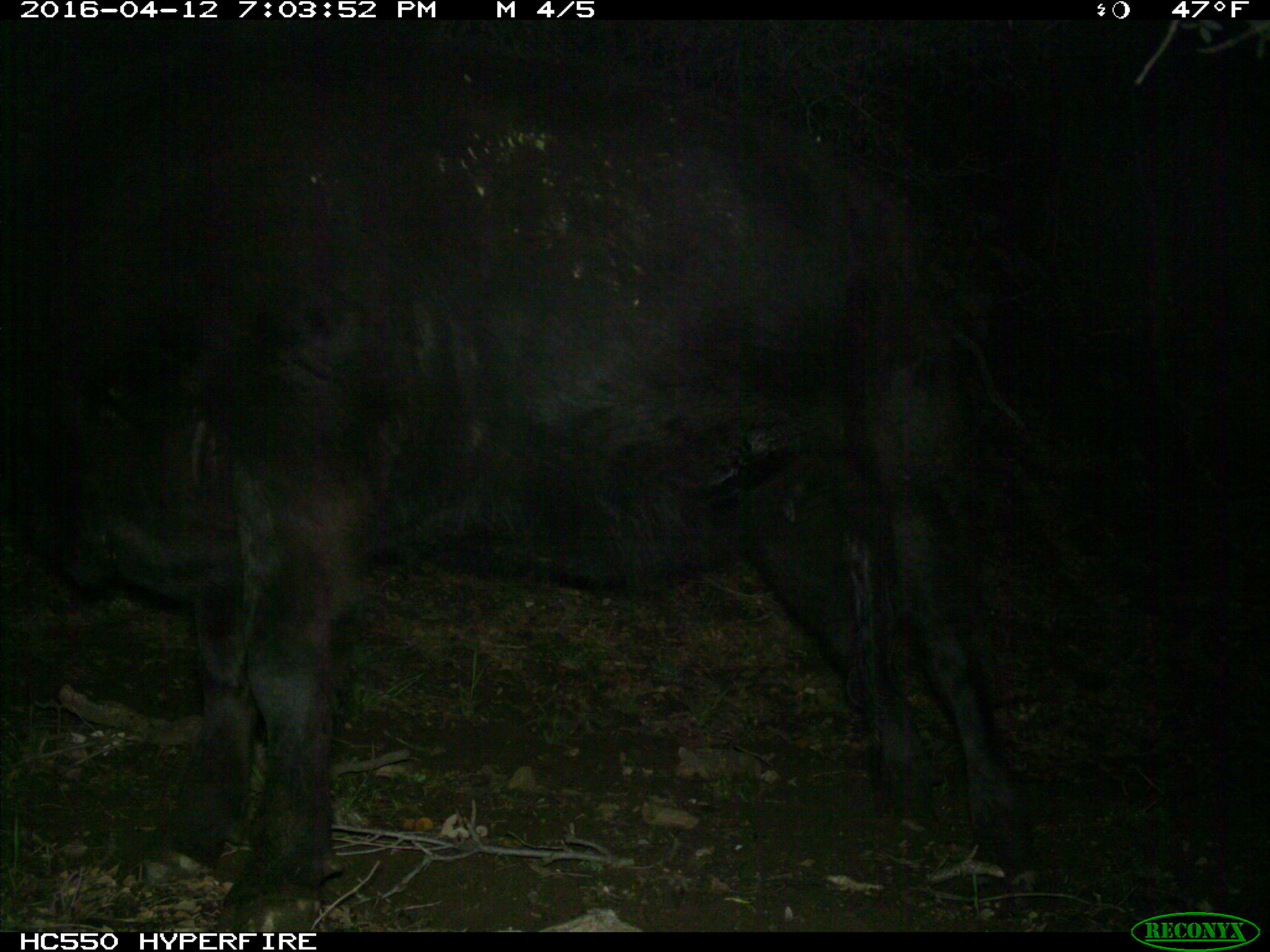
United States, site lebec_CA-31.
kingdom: Animalia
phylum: Chordata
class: Mammalia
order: Artiodactyla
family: Bovidae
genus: Bos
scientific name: Bos taurus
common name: domestic cow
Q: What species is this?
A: Bos taurus (domestic cow).